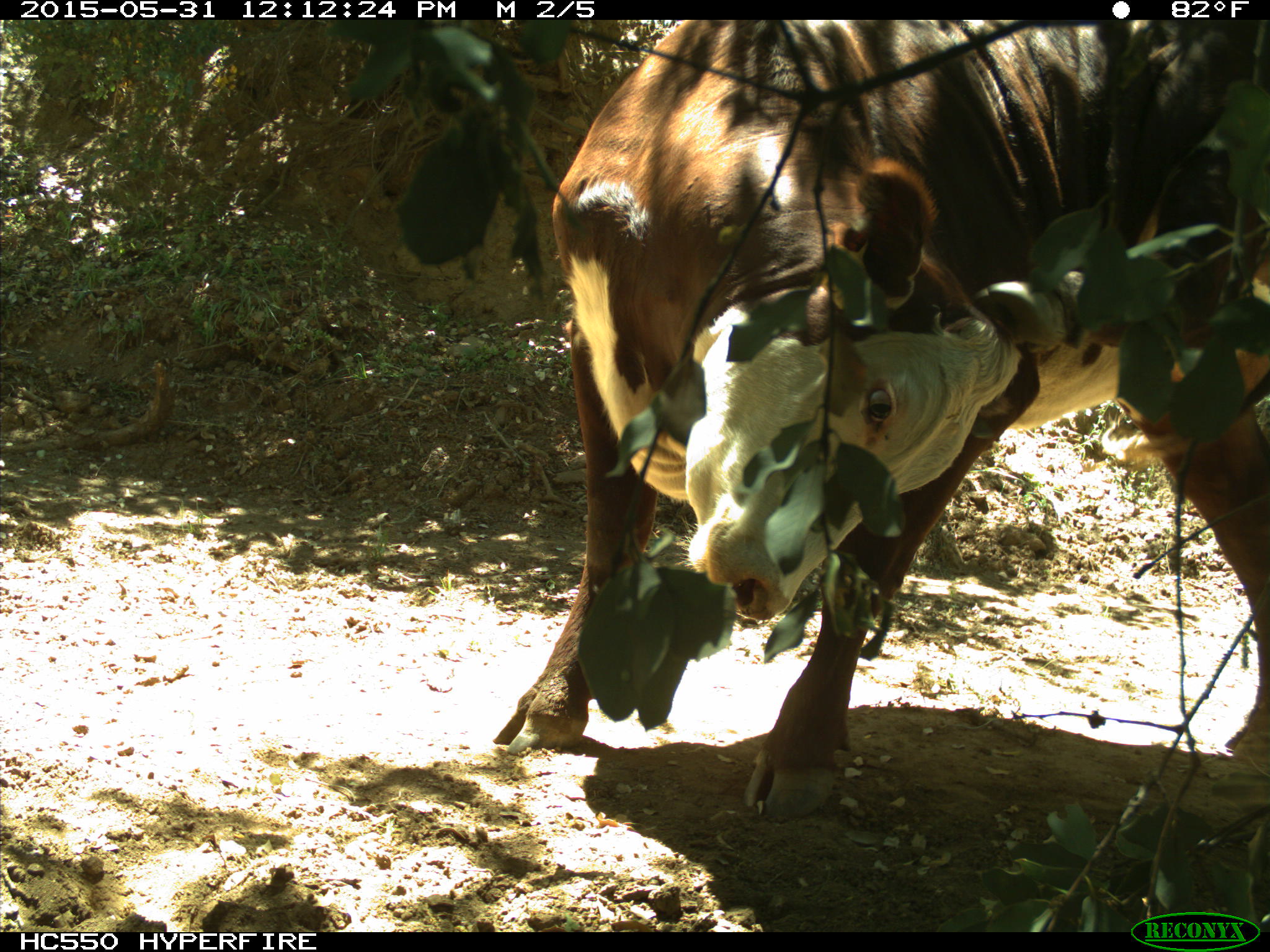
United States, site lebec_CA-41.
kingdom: Animalia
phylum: Chordata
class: Mammalia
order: Artiodactyla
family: Bovidae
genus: Bos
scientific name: Bos taurus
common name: domestic cow